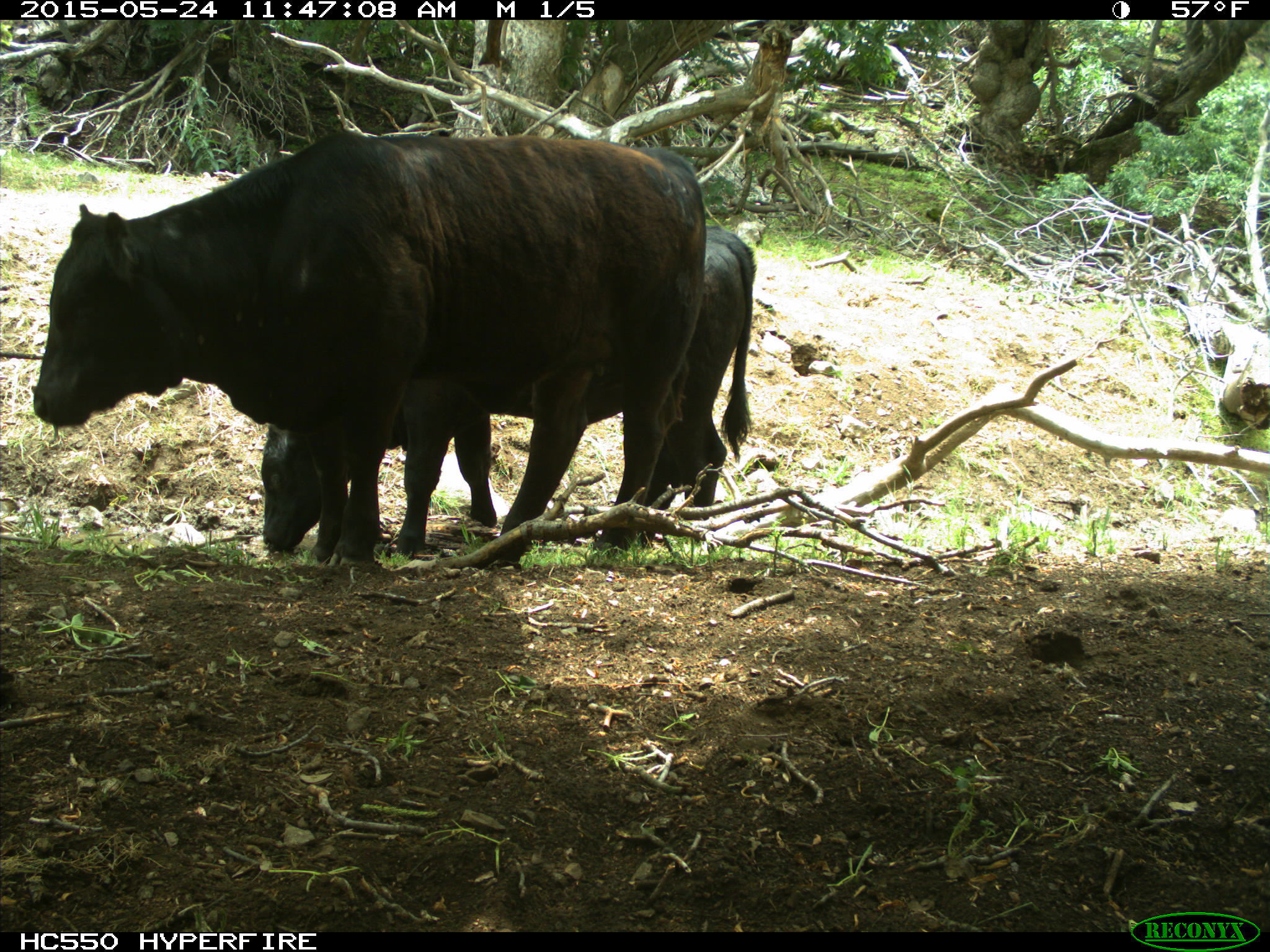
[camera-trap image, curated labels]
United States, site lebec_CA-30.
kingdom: Animalia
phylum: Chordata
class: Mammalia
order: Artiodactyla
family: Bovidae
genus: Bos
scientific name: Bos taurus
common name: domestic cow